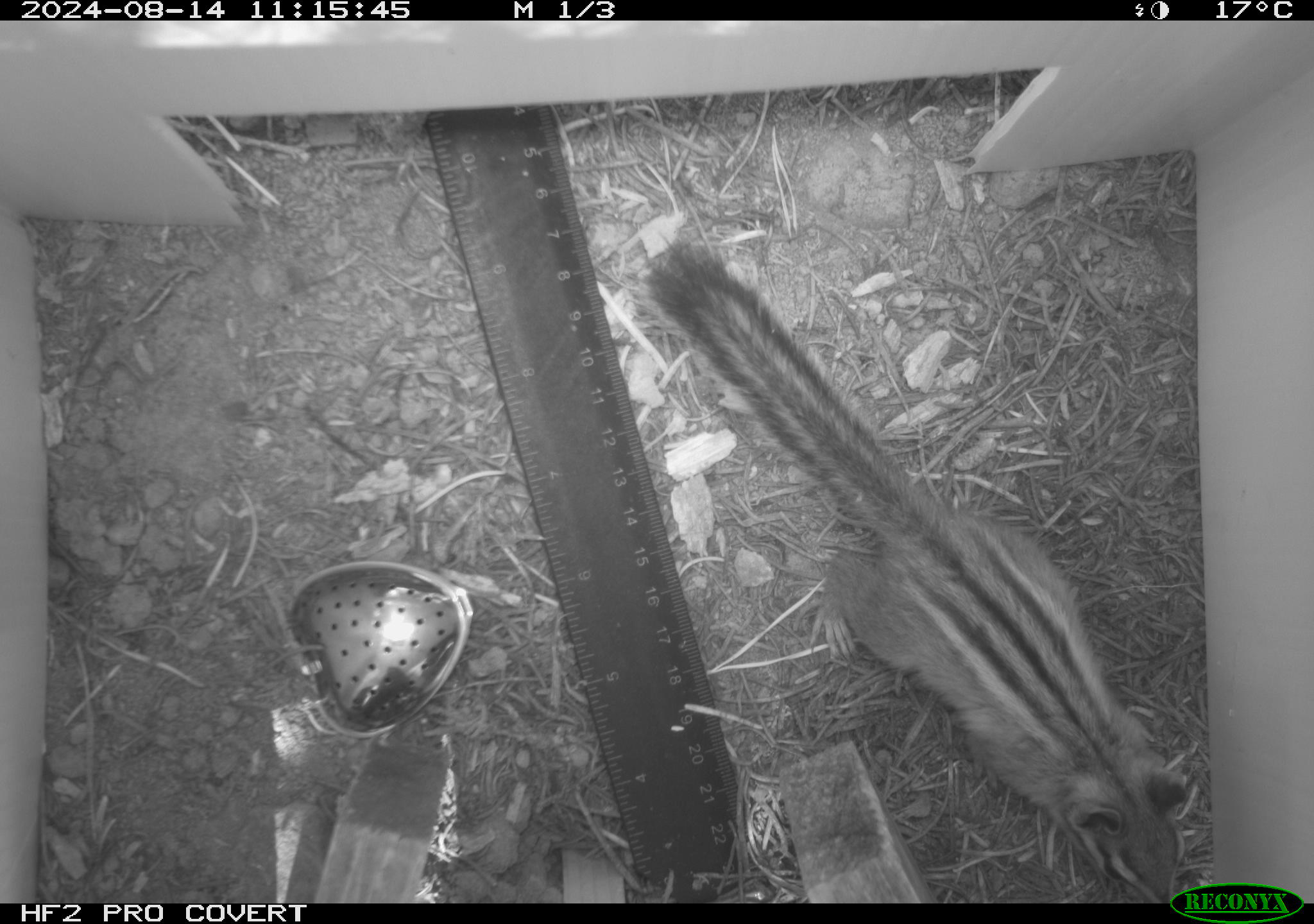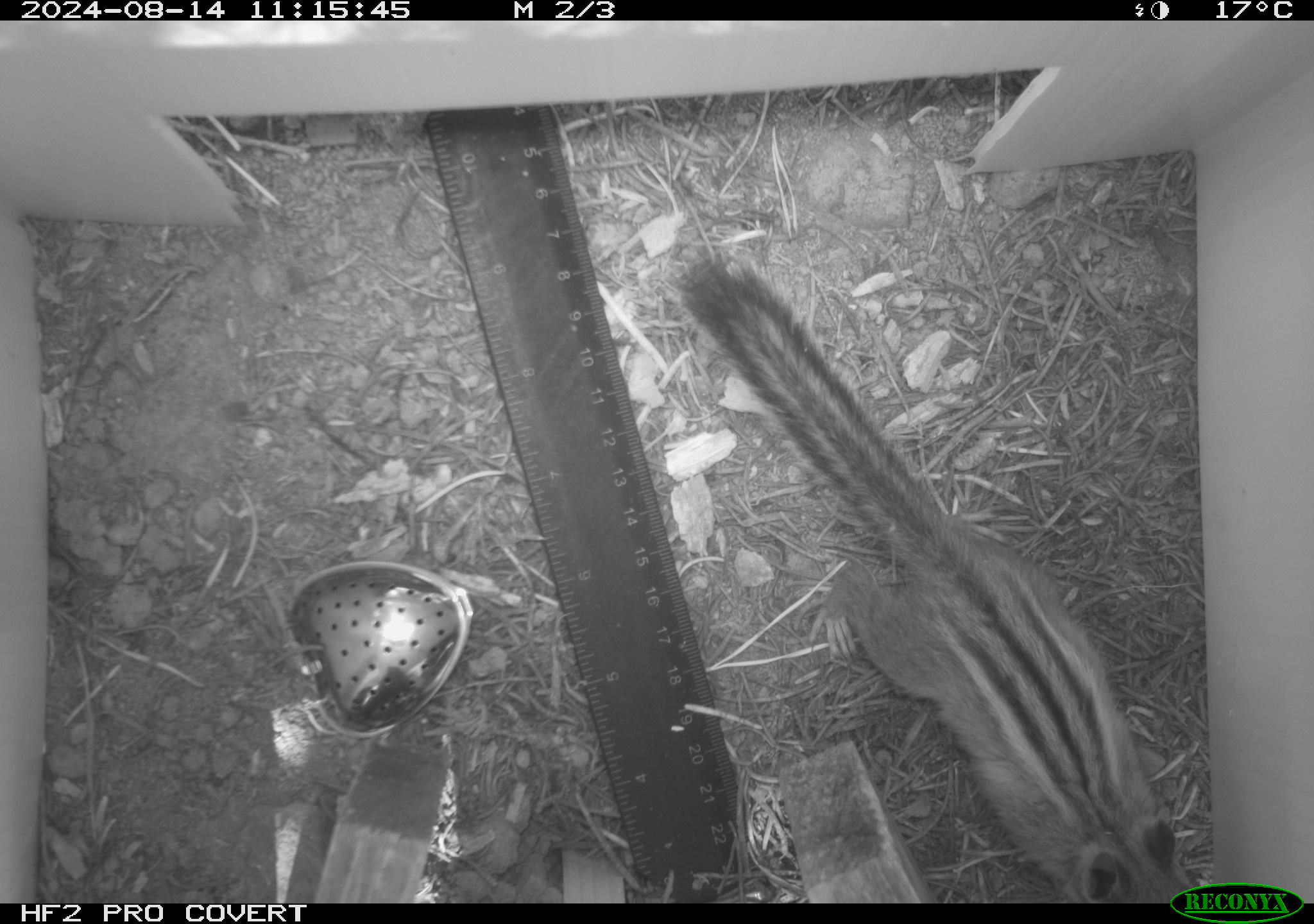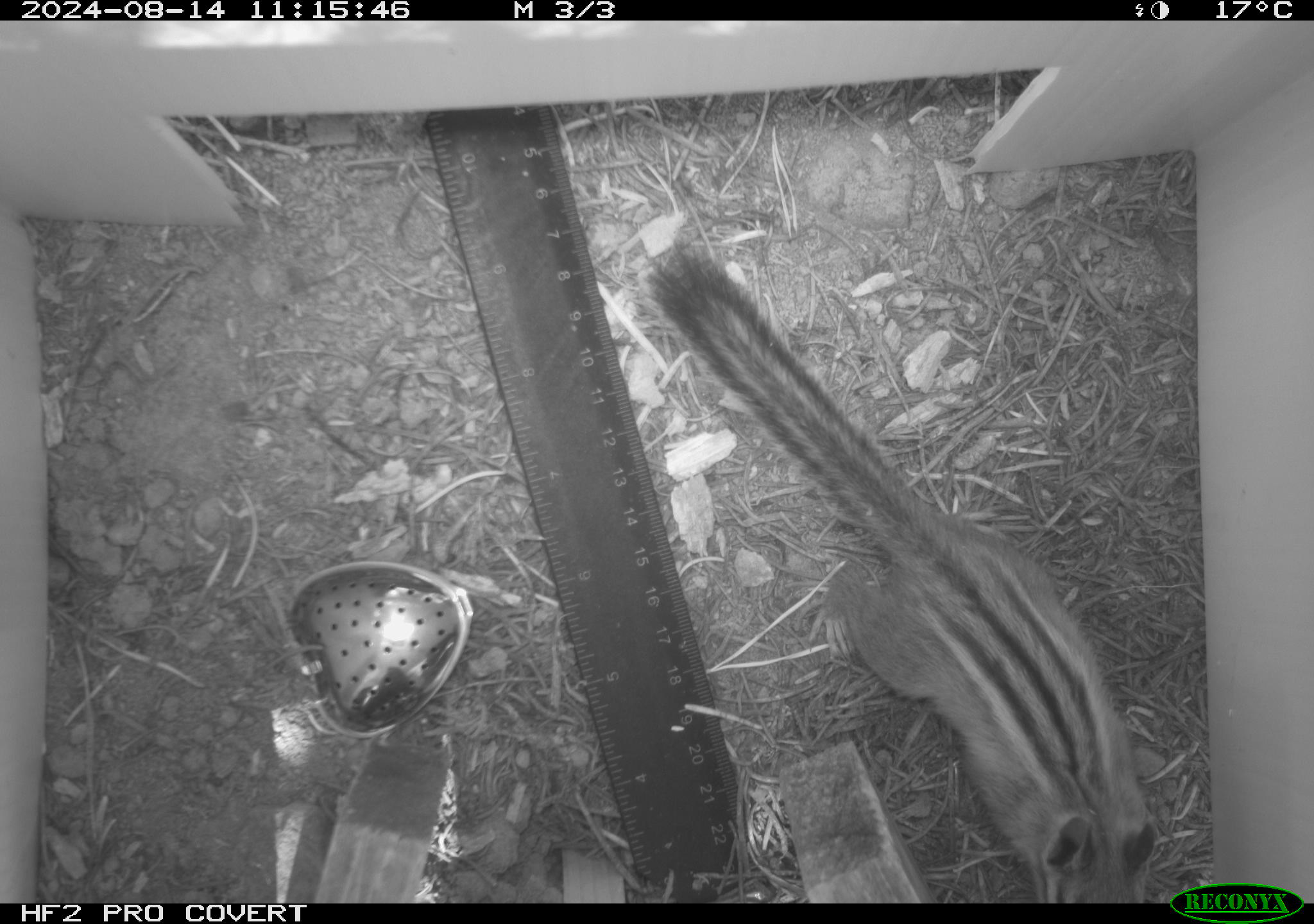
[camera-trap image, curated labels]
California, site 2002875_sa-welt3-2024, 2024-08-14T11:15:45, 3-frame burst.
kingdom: Animalia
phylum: Chordata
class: Mammalia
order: Rodentia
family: Sciuridae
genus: Neotamias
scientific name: Neotamias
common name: western chipmunks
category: neotamias species